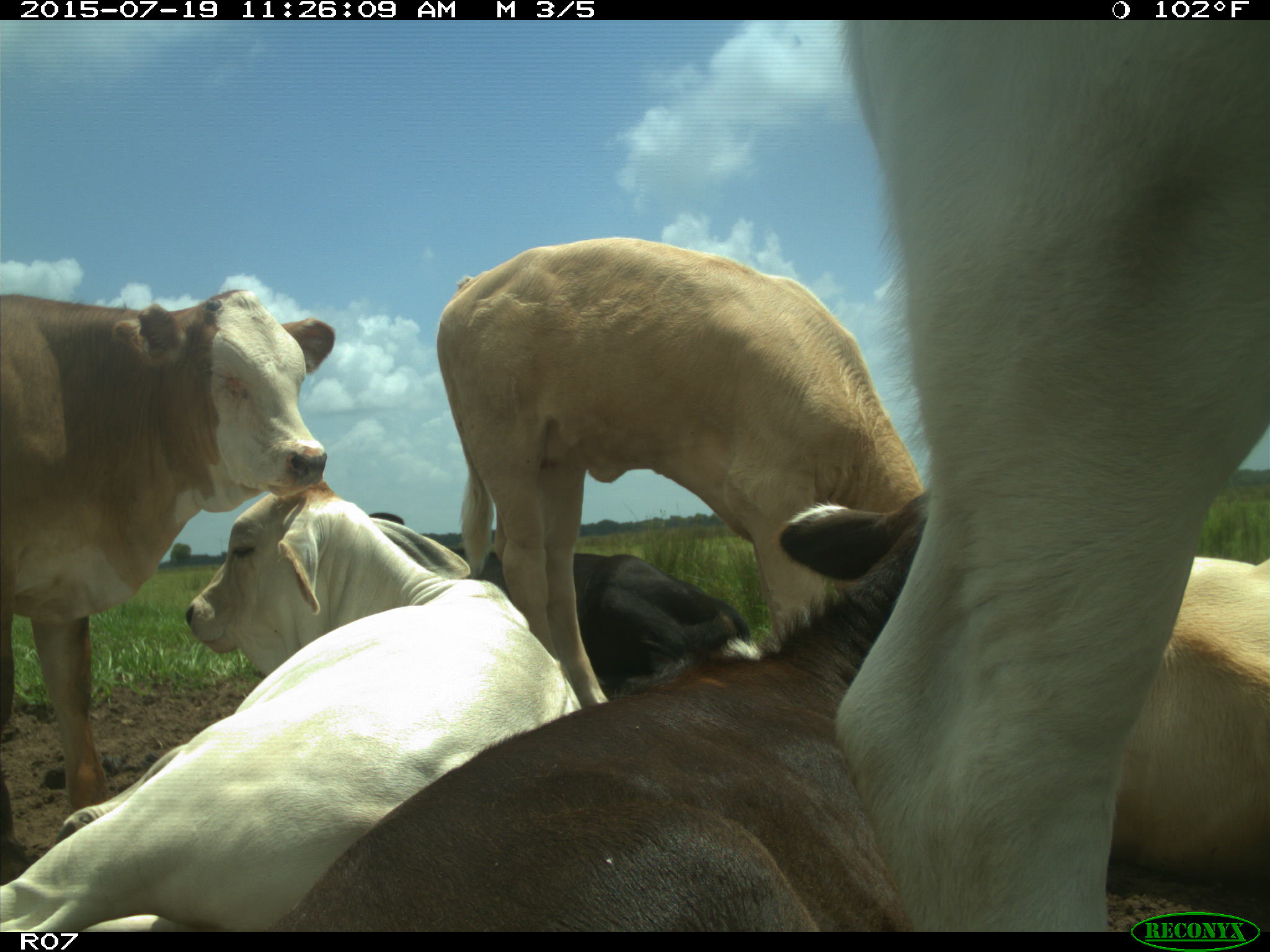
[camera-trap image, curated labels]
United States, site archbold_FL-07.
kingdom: Animalia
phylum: Chordata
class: Mammalia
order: Artiodactyla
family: Bovidae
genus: Bos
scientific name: Bos taurus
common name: domestic cow